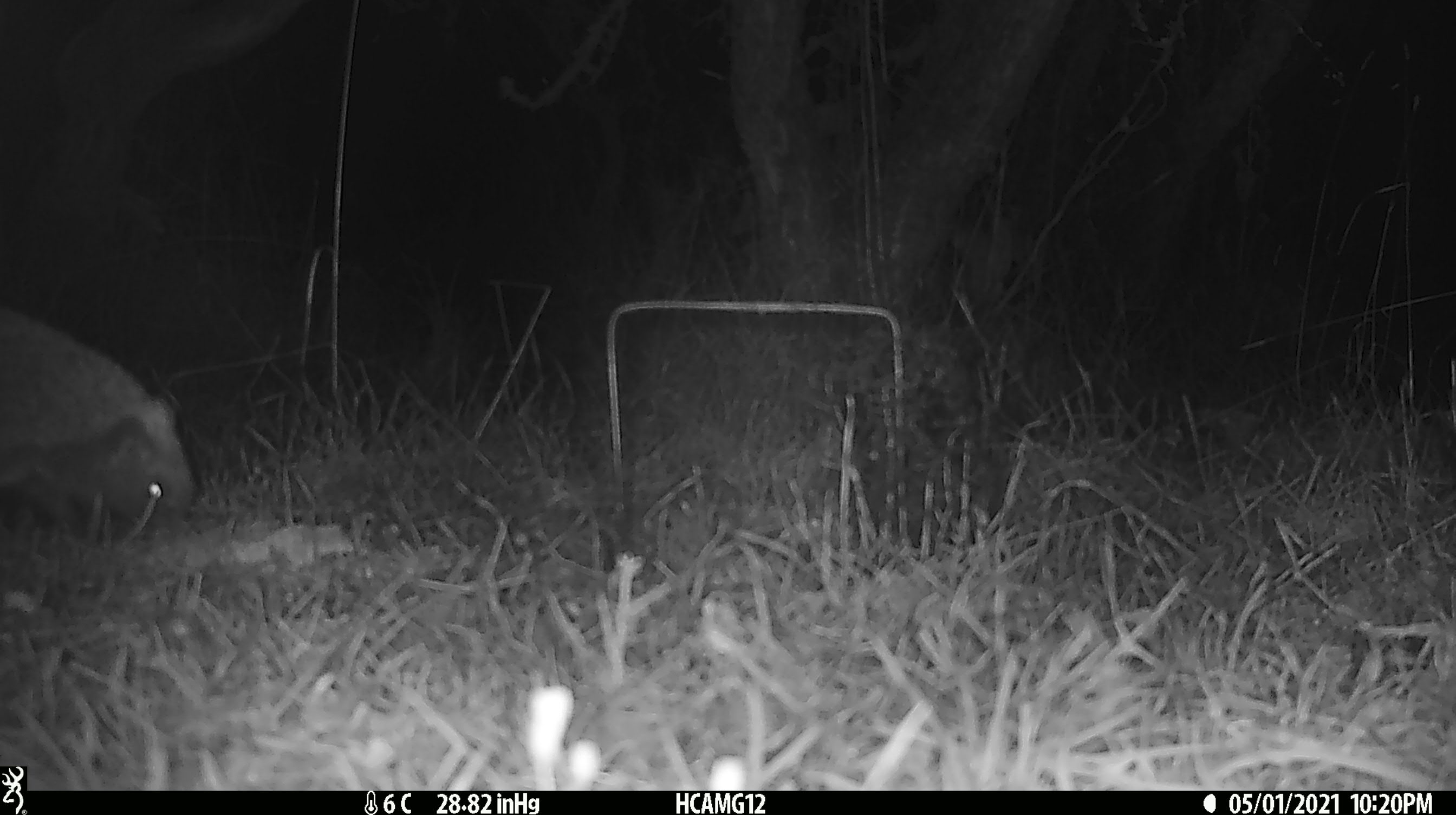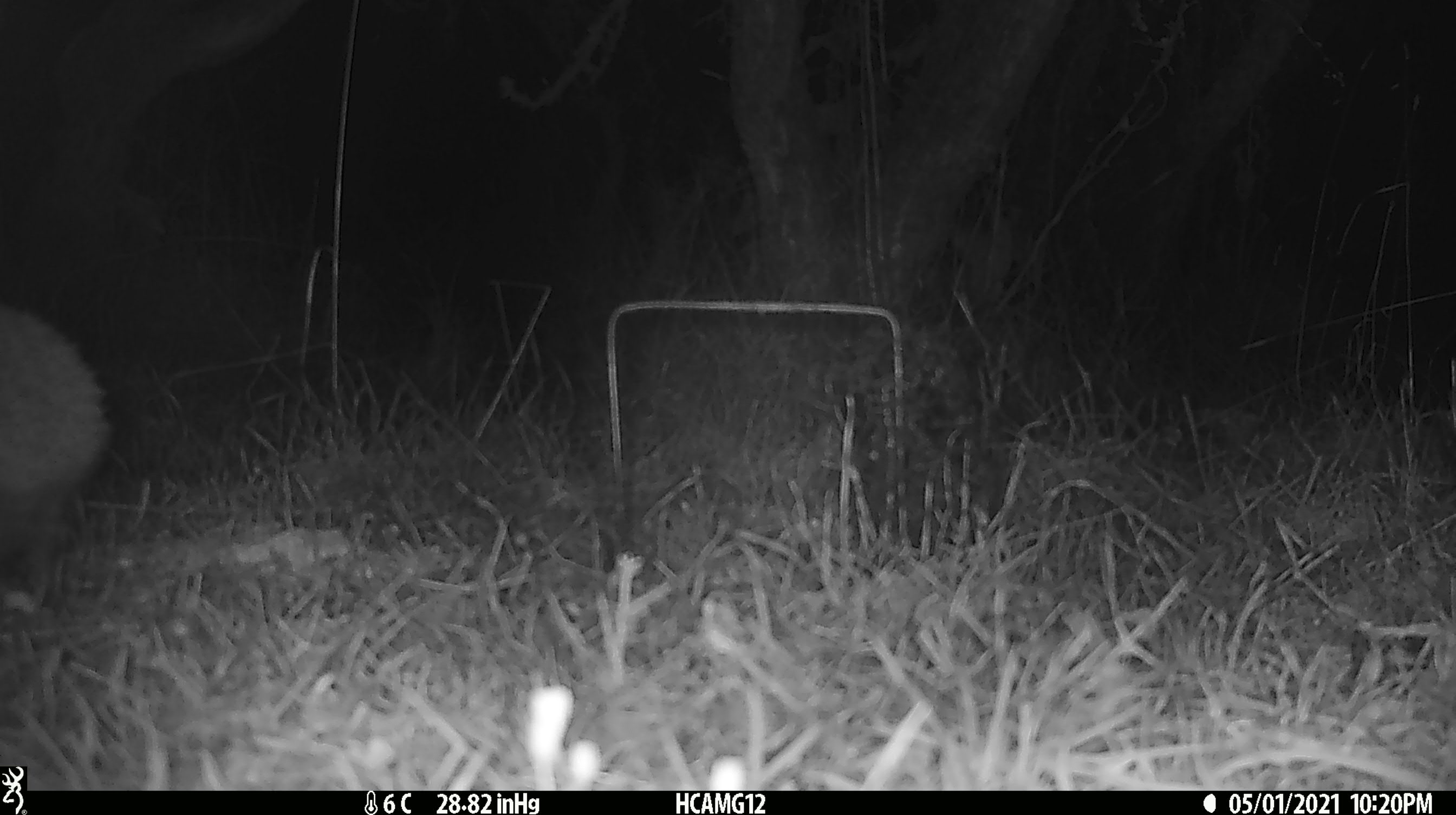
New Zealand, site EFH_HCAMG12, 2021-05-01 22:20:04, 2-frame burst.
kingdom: Animalia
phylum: Chordata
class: Mammalia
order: Eulipotyphla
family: Erinaceidae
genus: Erinaceus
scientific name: Erinaceus europaeus europaeus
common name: european hedgehog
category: hedgehog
Hedgehog (european hedgehog) (Erinaceus europaeus europaeus).